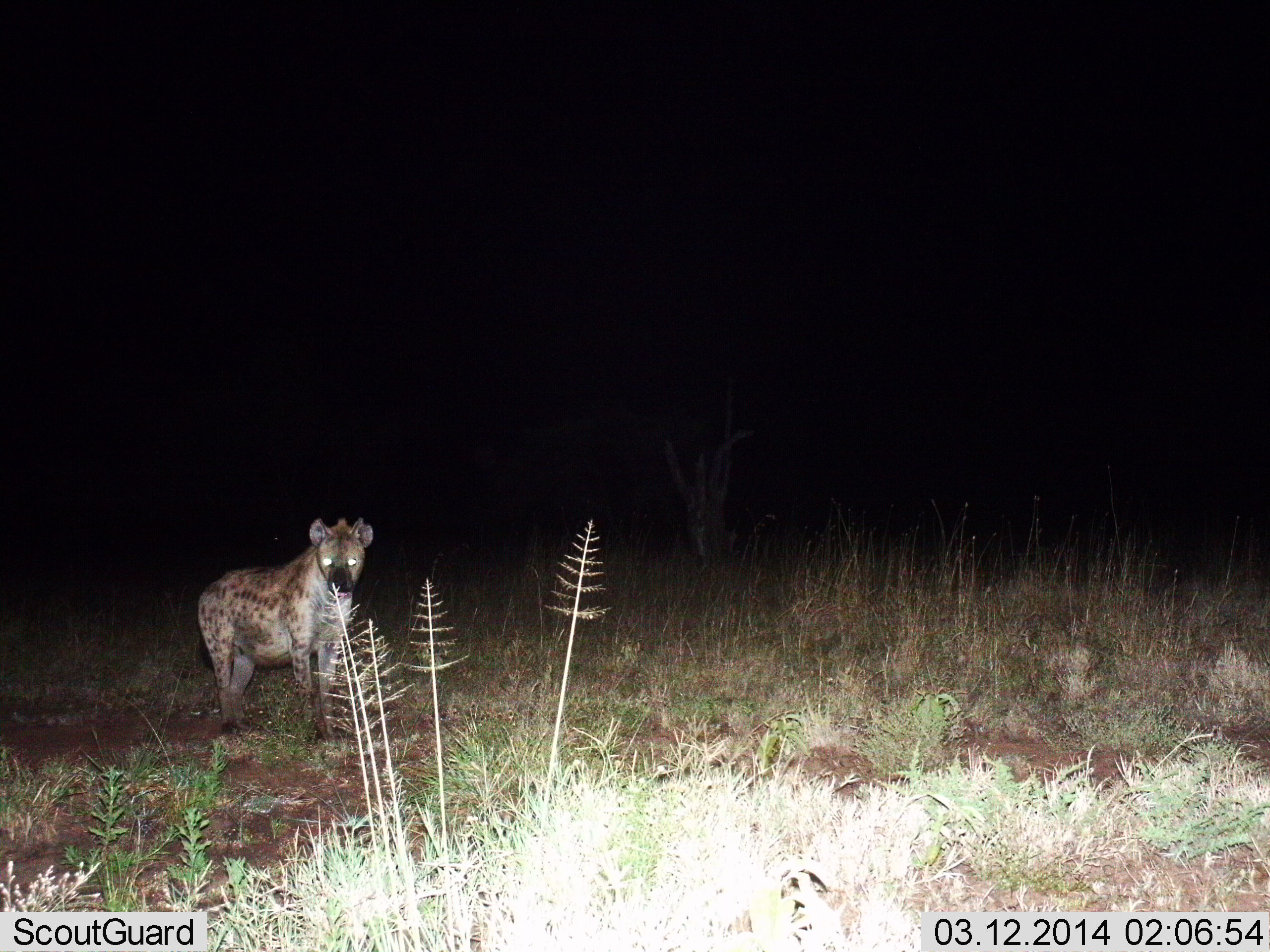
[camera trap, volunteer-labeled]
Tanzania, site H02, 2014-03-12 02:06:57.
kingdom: Animalia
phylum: Chordata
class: Mammalia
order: Carnivora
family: Hyaenidae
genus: Crocuta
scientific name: Crocuta crocuta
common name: spotted hyena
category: hyenaspotted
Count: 1.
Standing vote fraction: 100%.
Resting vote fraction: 0%.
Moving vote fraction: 0%.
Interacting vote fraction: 0%.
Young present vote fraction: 0%.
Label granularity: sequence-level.